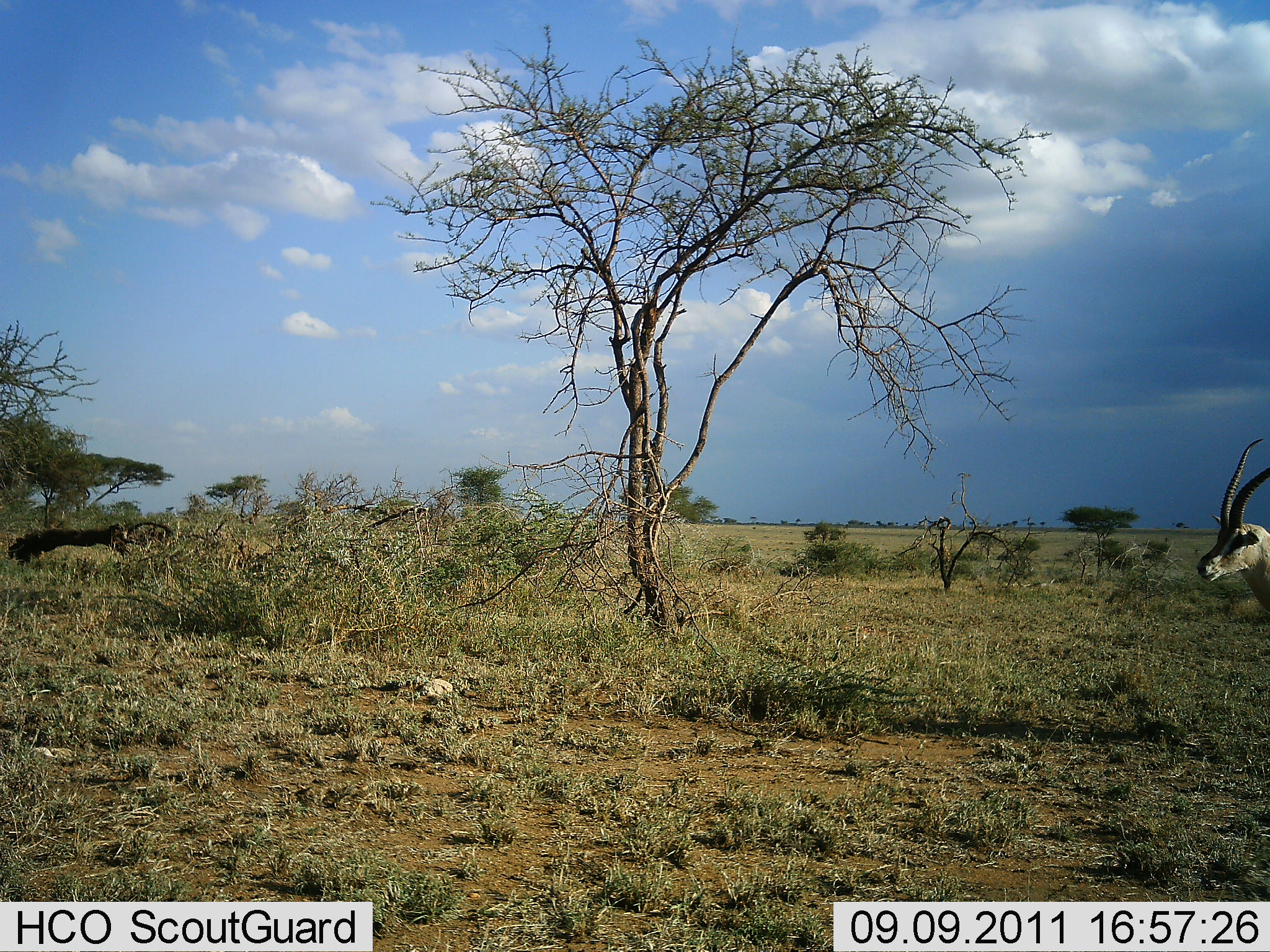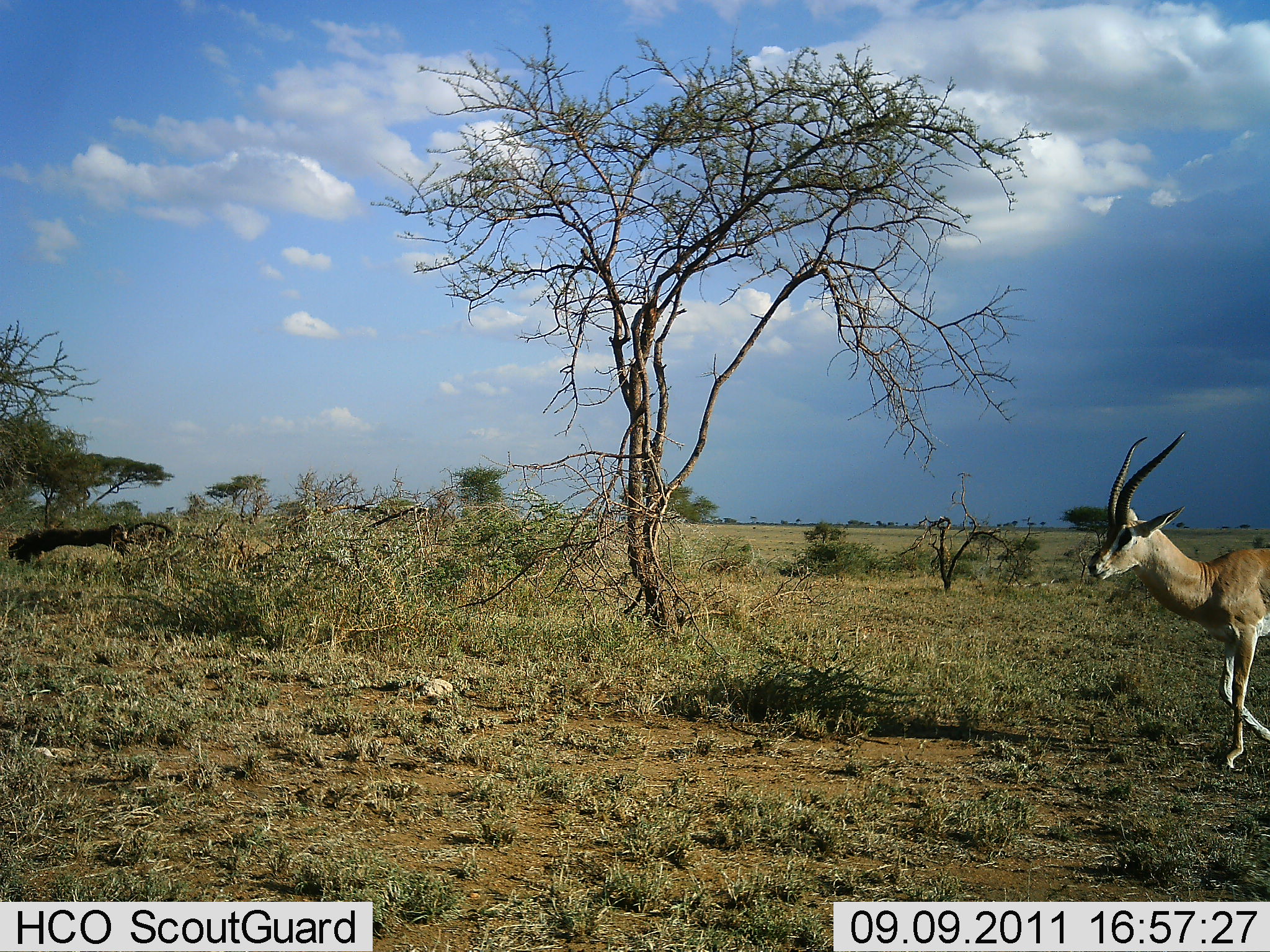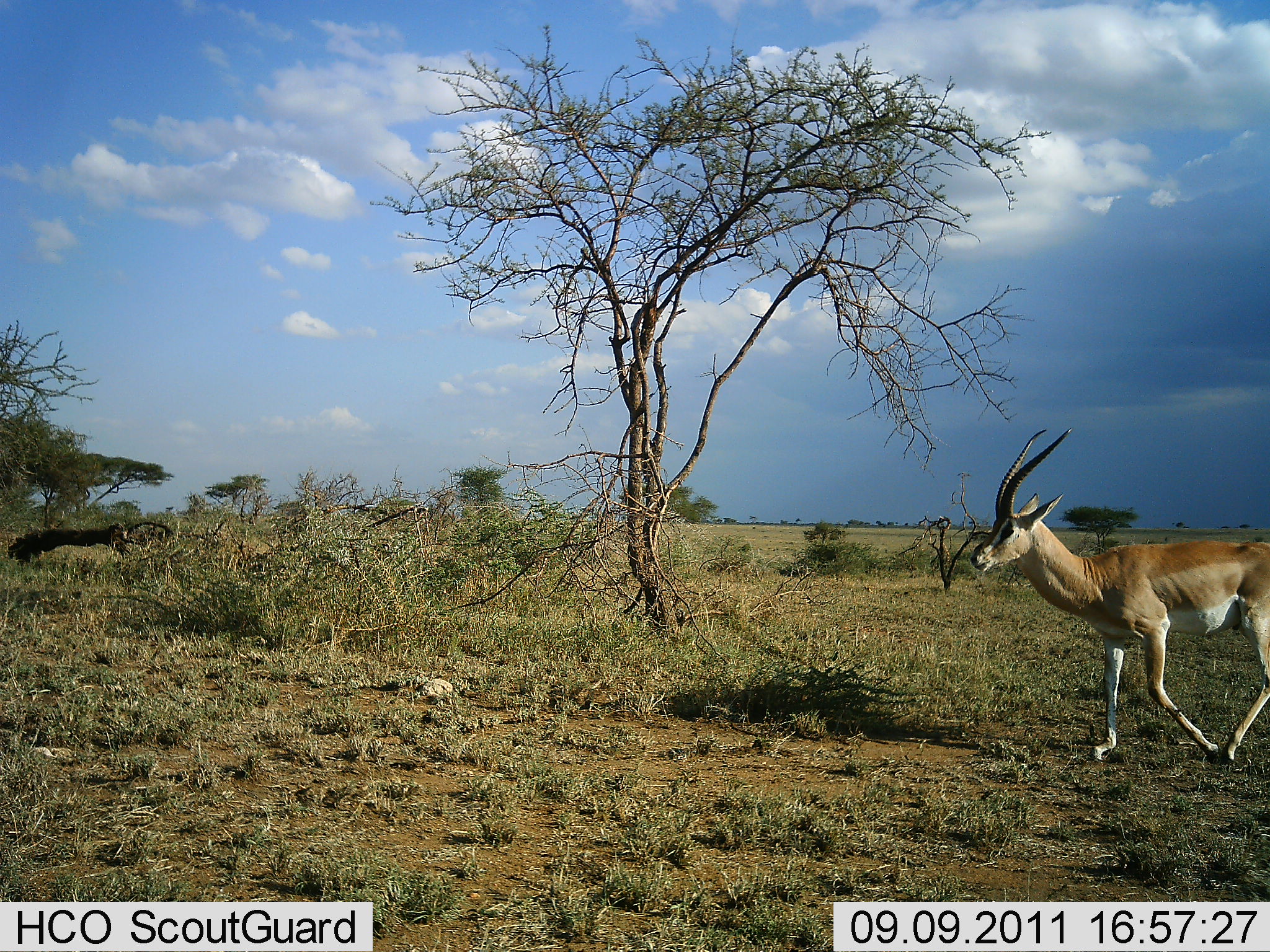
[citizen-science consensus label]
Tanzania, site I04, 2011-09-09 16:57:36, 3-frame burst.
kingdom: Animalia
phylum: Chordata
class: Mammalia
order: Artiodactyla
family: Bovidae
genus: Nanger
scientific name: Nanger granti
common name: grant's gazelle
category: gazellegrants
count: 1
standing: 0%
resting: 0%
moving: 100%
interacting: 0%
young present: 0%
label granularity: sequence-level